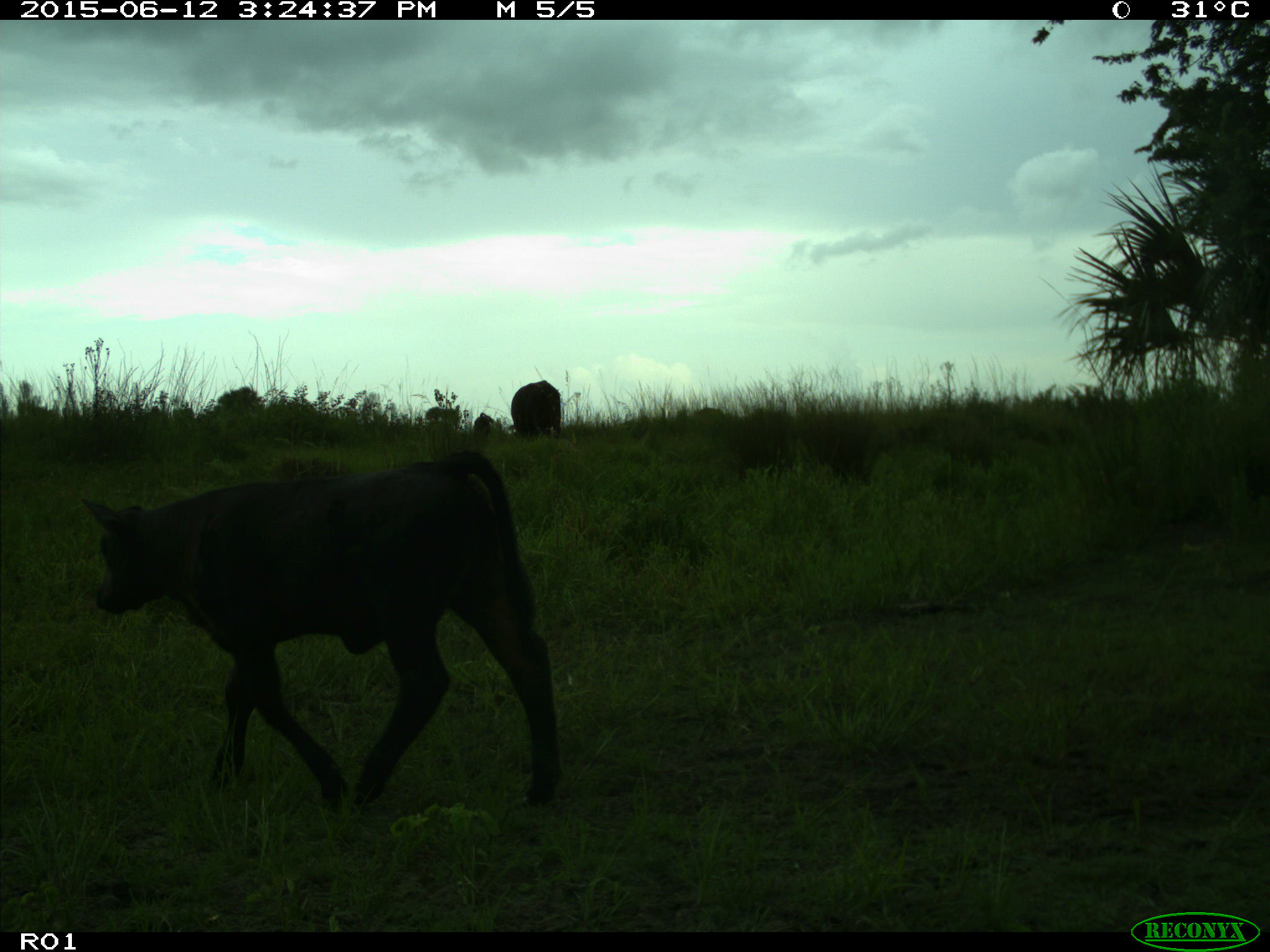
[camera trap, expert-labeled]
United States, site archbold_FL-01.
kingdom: Animalia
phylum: Chordata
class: Mammalia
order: Artiodactyla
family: Bovidae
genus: Bos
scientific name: Bos taurus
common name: domestic cow